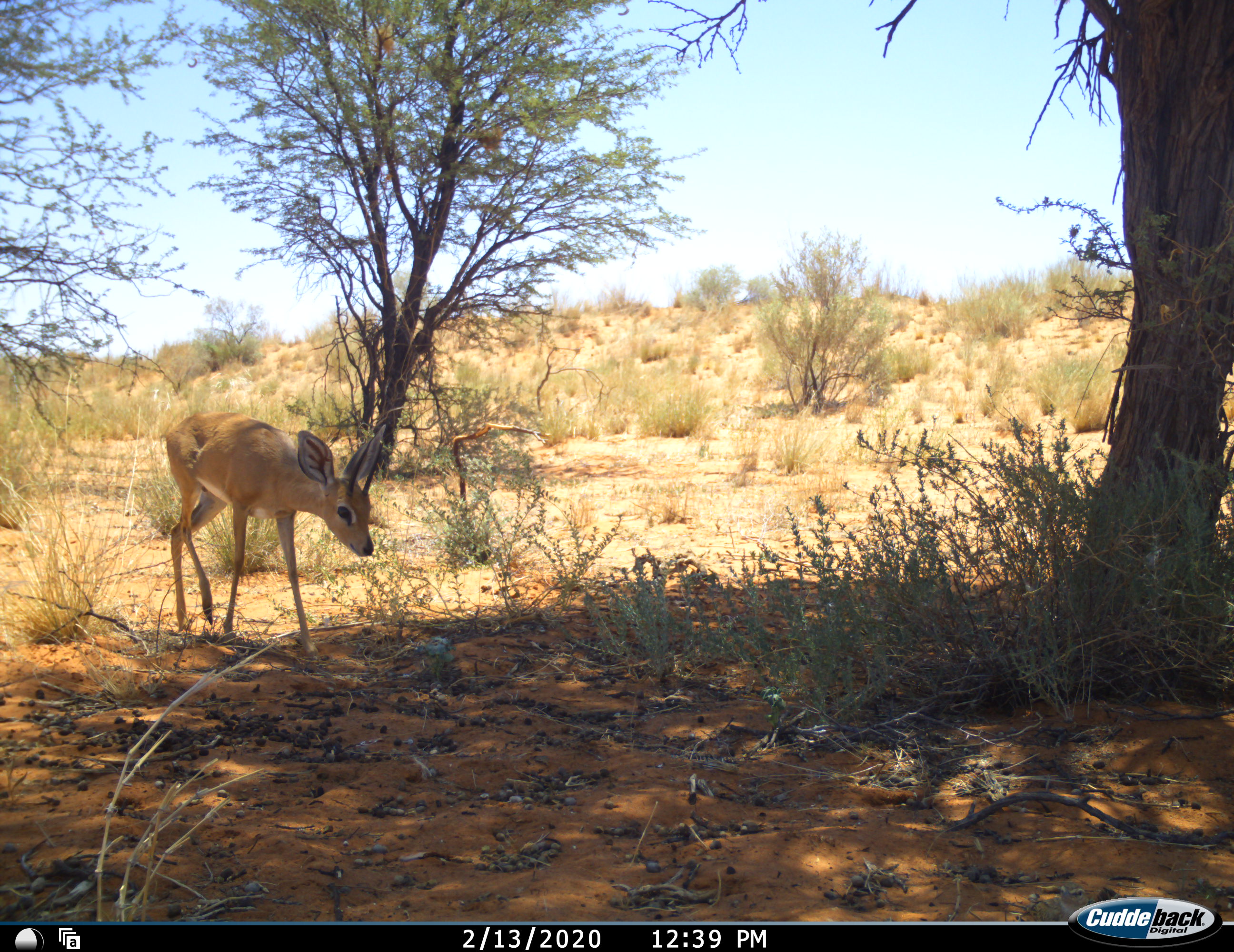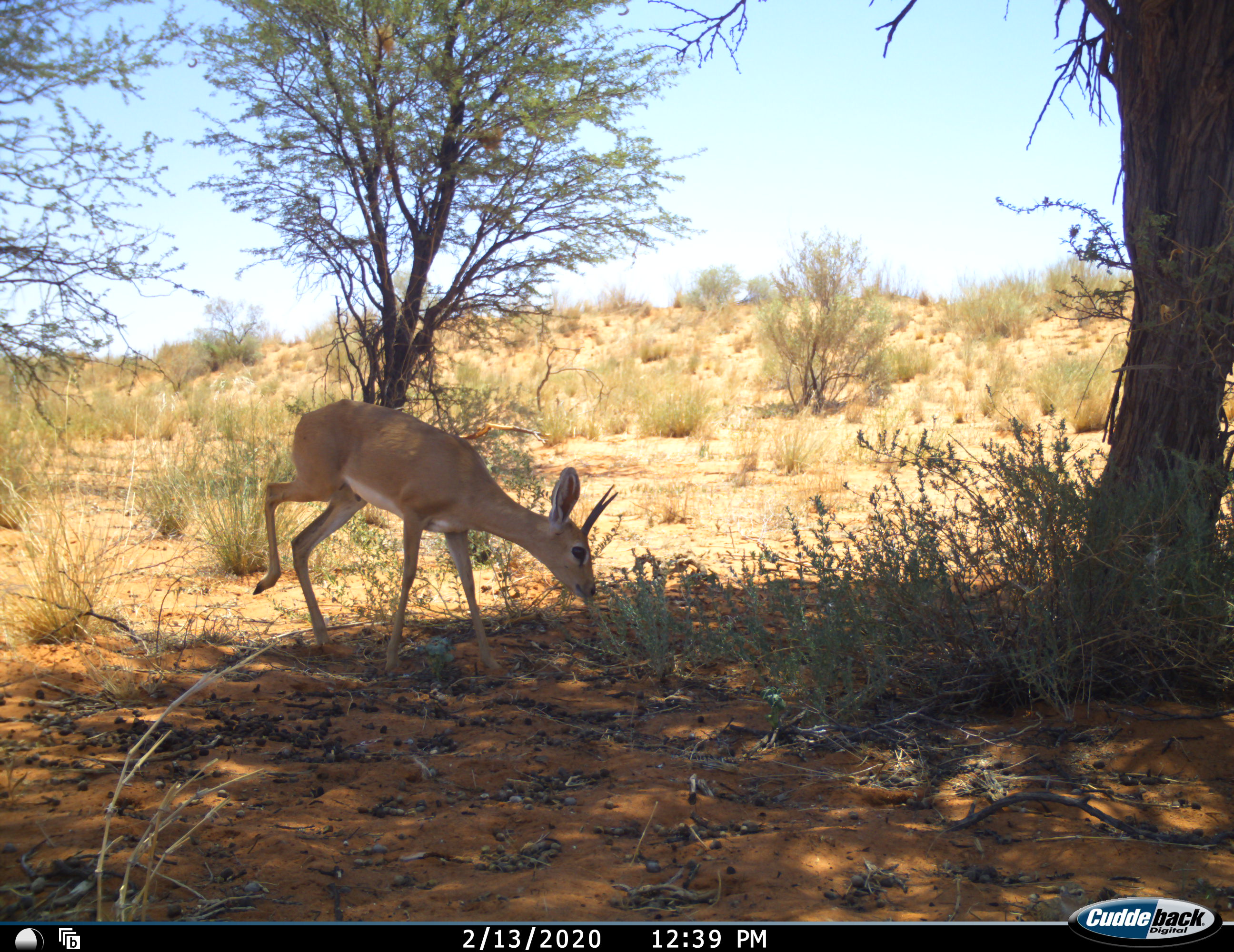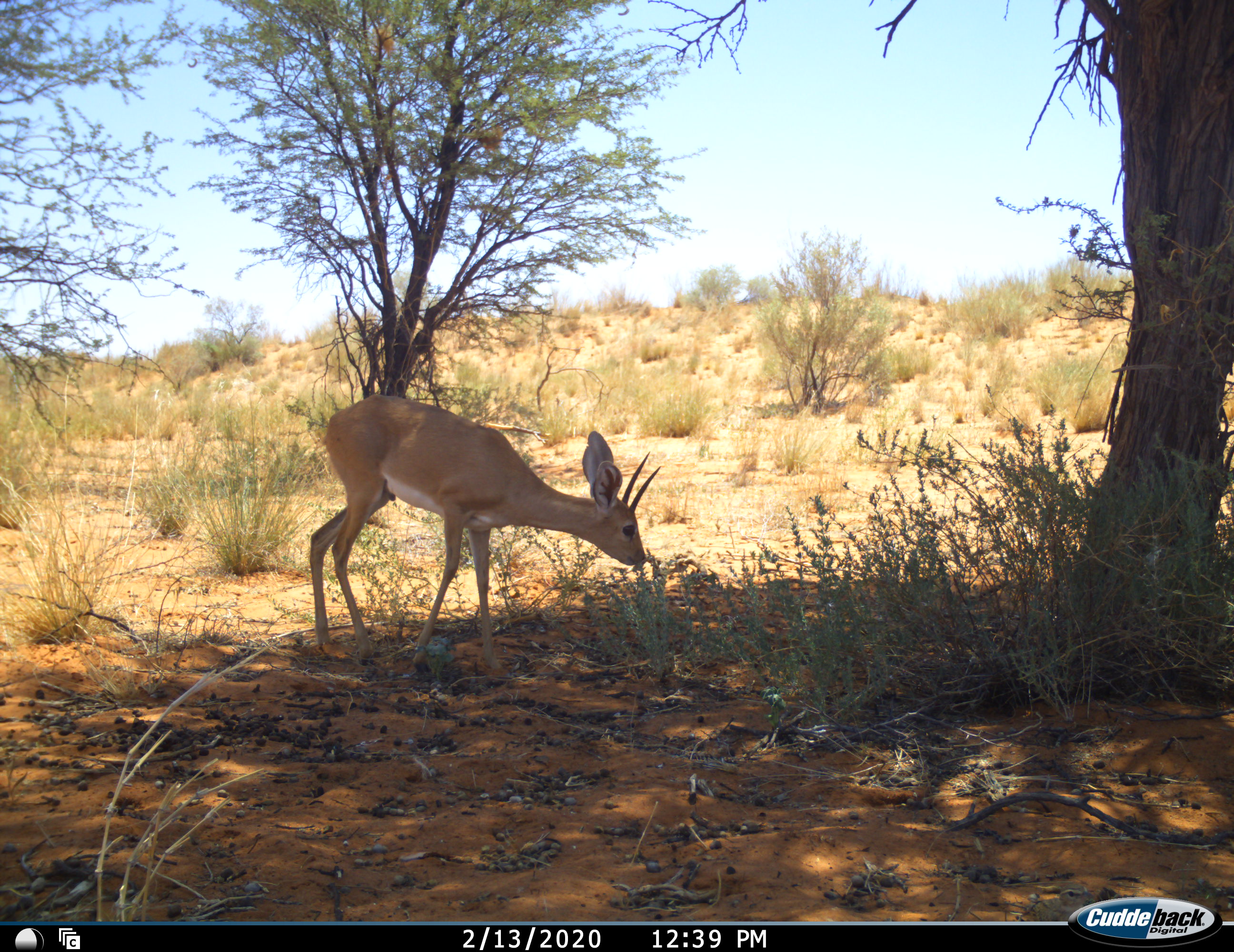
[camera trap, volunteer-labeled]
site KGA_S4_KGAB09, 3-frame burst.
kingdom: Animalia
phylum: Chordata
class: Mammalia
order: Artiodactyla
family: Bovidae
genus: Raphicerus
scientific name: Raphicerus campestris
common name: steenbok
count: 1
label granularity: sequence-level